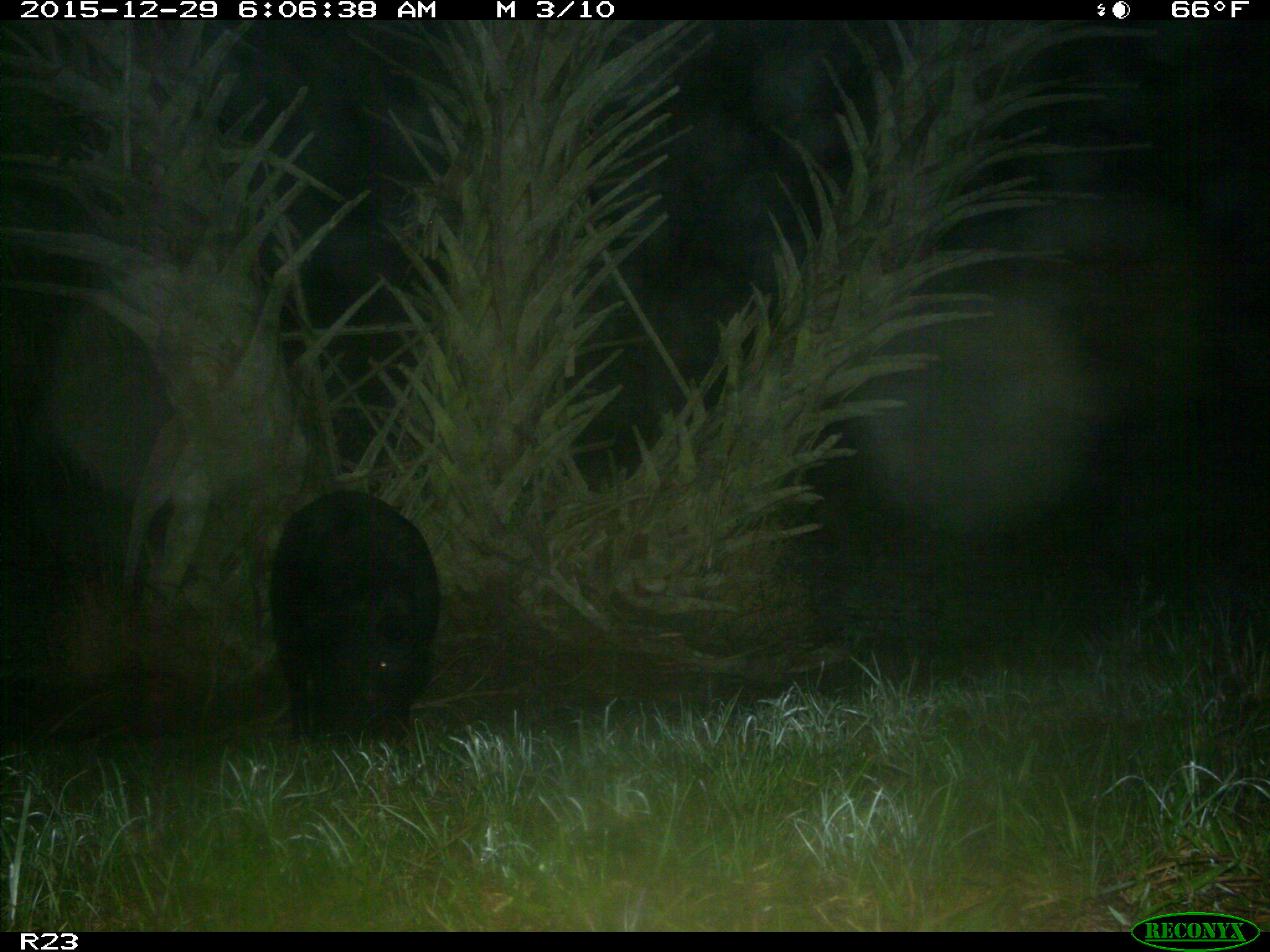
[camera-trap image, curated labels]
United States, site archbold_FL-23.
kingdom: Animalia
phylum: Chordata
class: Mammalia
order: Artiodactyla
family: Suidae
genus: Sus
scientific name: Sus scrofa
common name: wild boar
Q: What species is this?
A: Sus scrofa (wild boar).